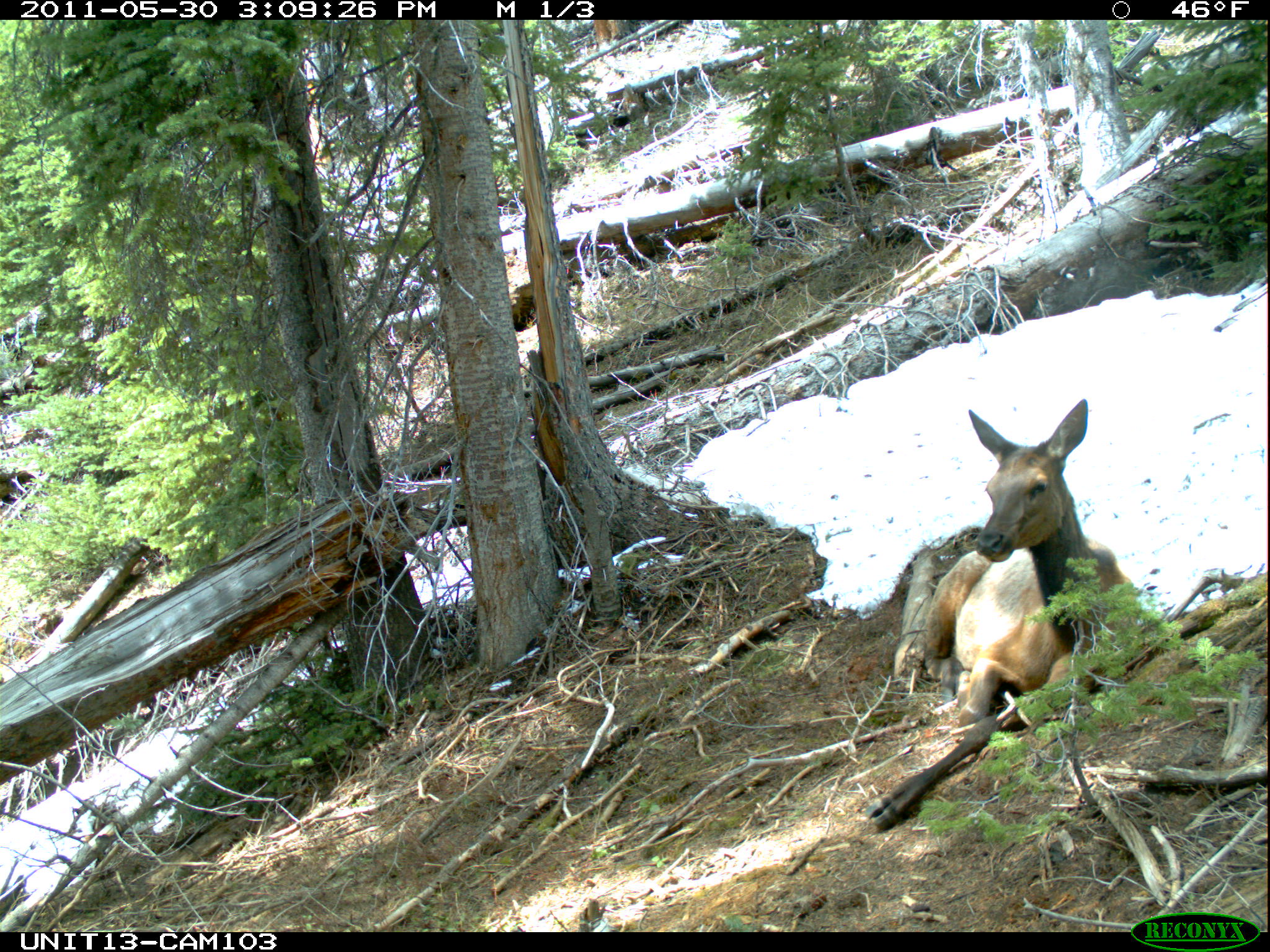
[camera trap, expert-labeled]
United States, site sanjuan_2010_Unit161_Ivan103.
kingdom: Animalia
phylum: Chordata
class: Mammalia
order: Artiodactyla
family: Cervidae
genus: Cervus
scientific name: Cervus elaphus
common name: red deer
Cervus elaphus (red deer).